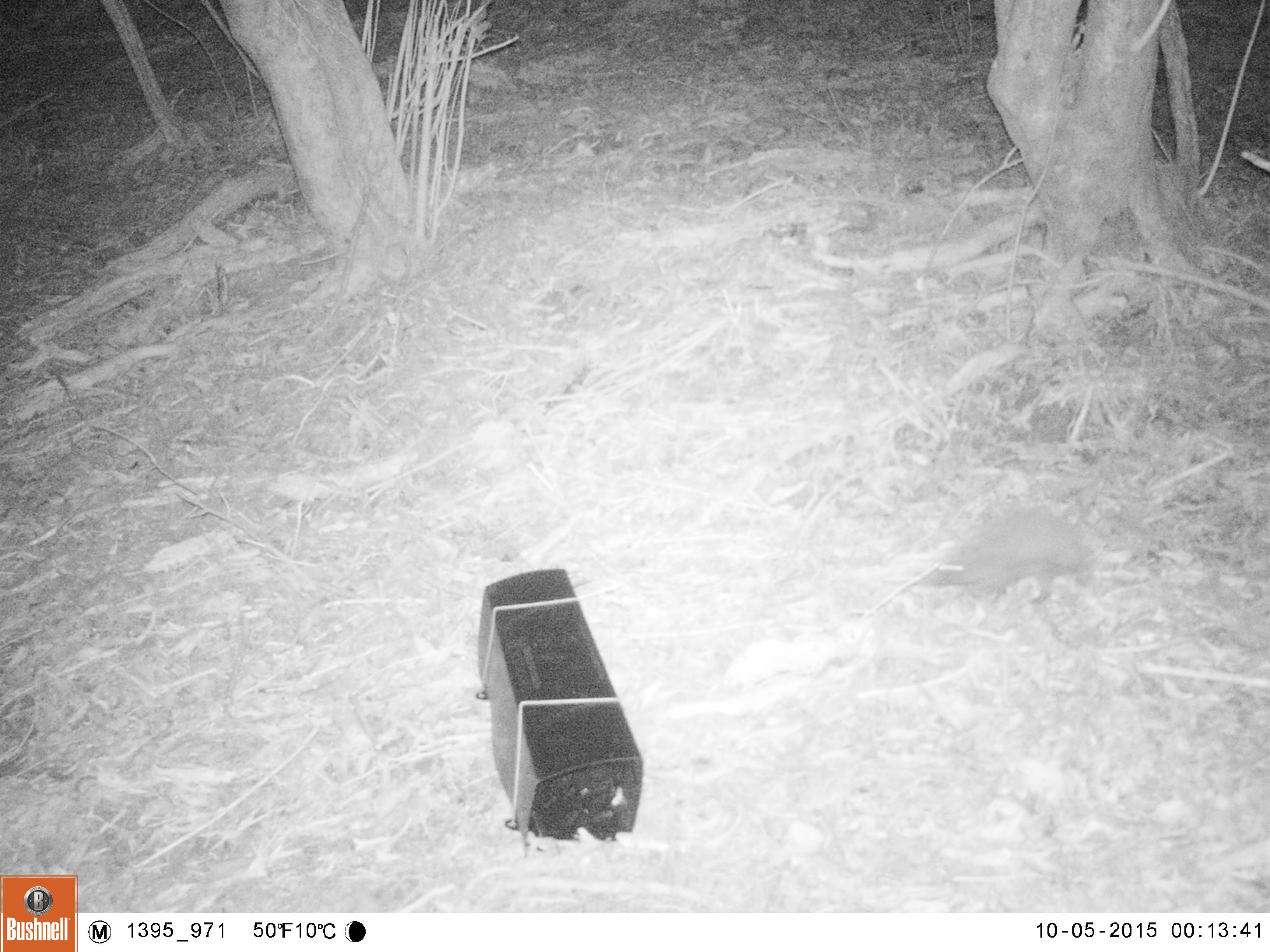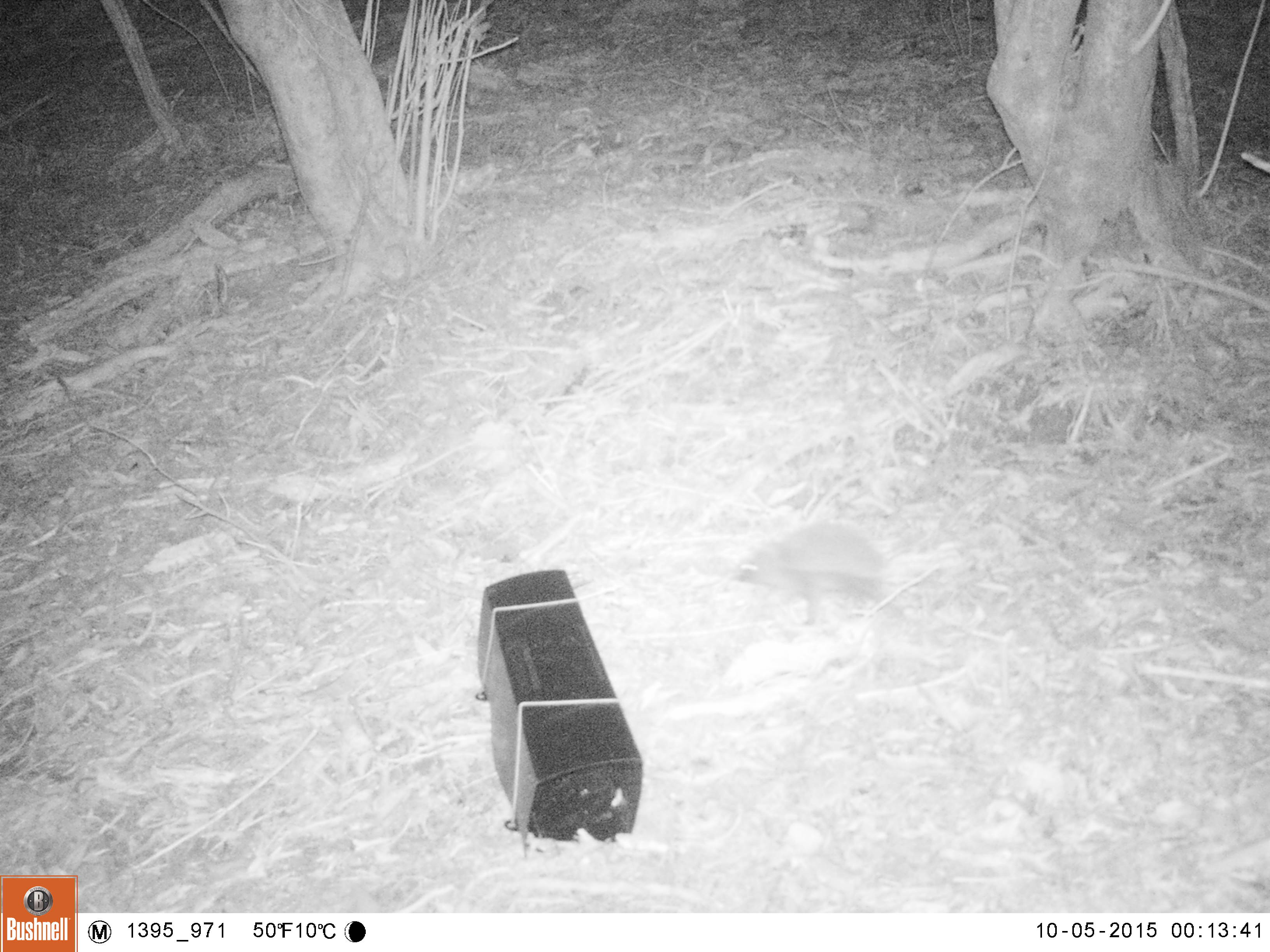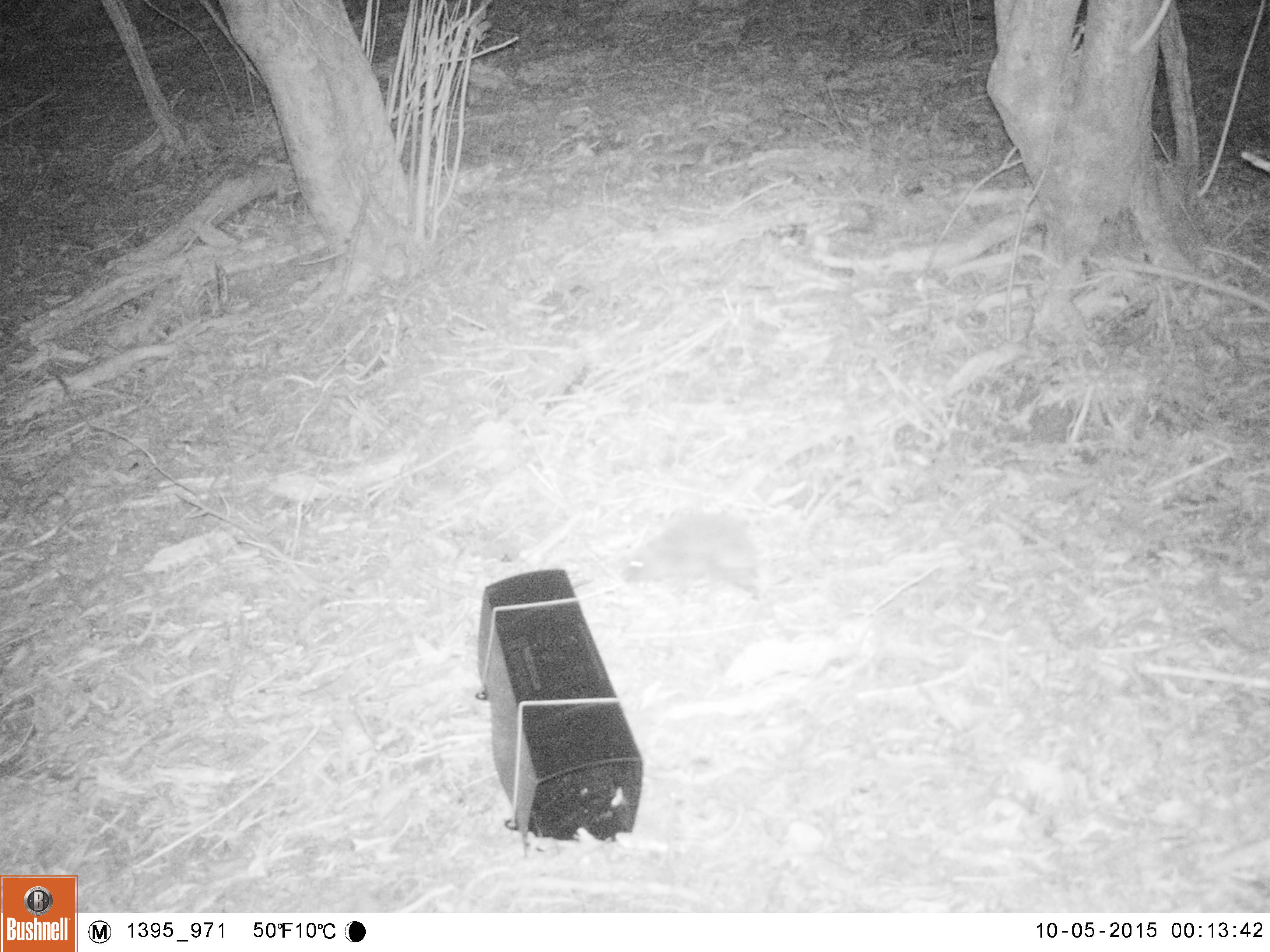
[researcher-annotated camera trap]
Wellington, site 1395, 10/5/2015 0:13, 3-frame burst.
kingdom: Animalia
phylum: Chordata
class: Mammalia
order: Eulipotyphla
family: Erinaceidae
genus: Erinaceus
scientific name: Erinaceus europaeus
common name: hedgehog